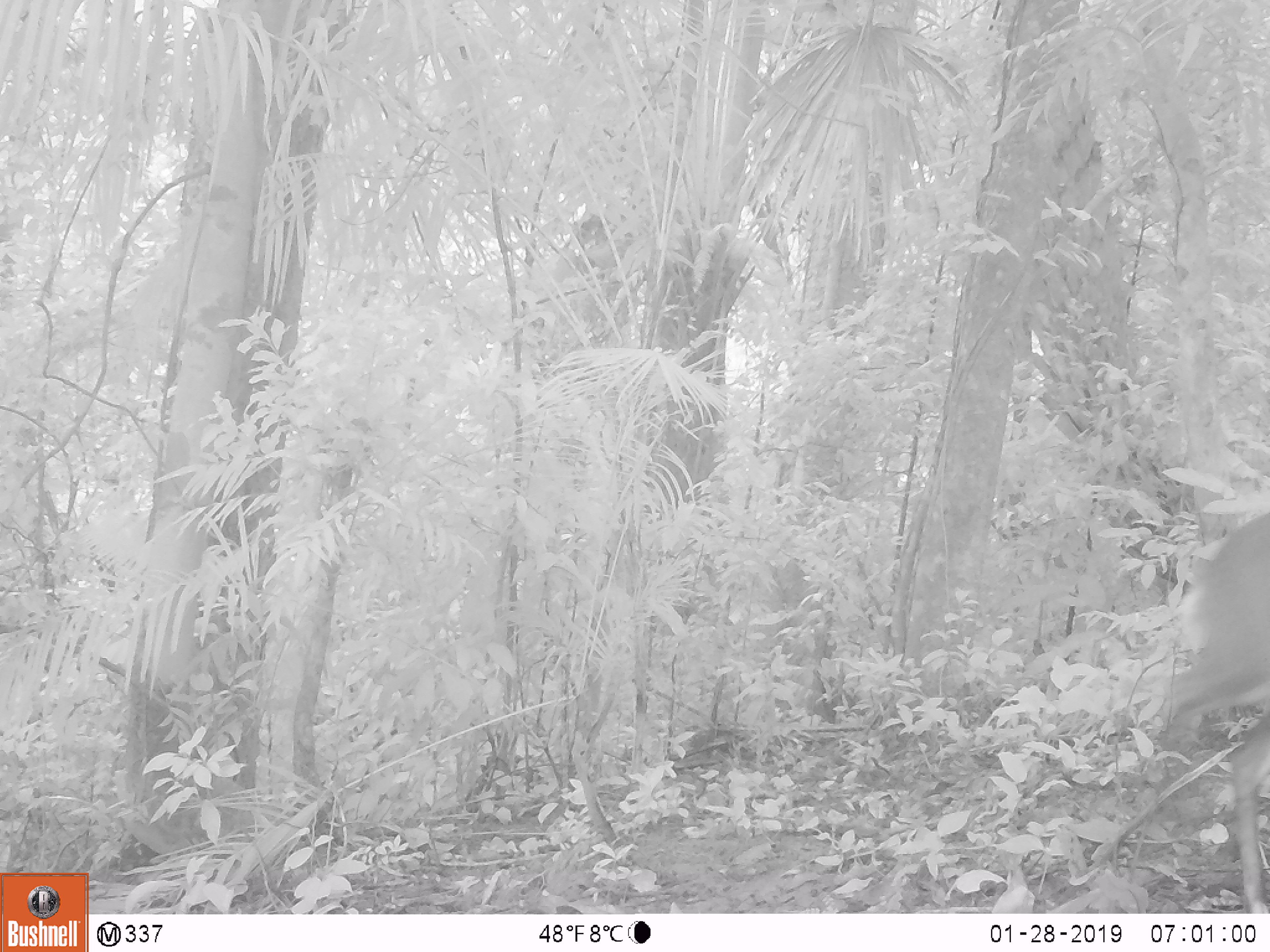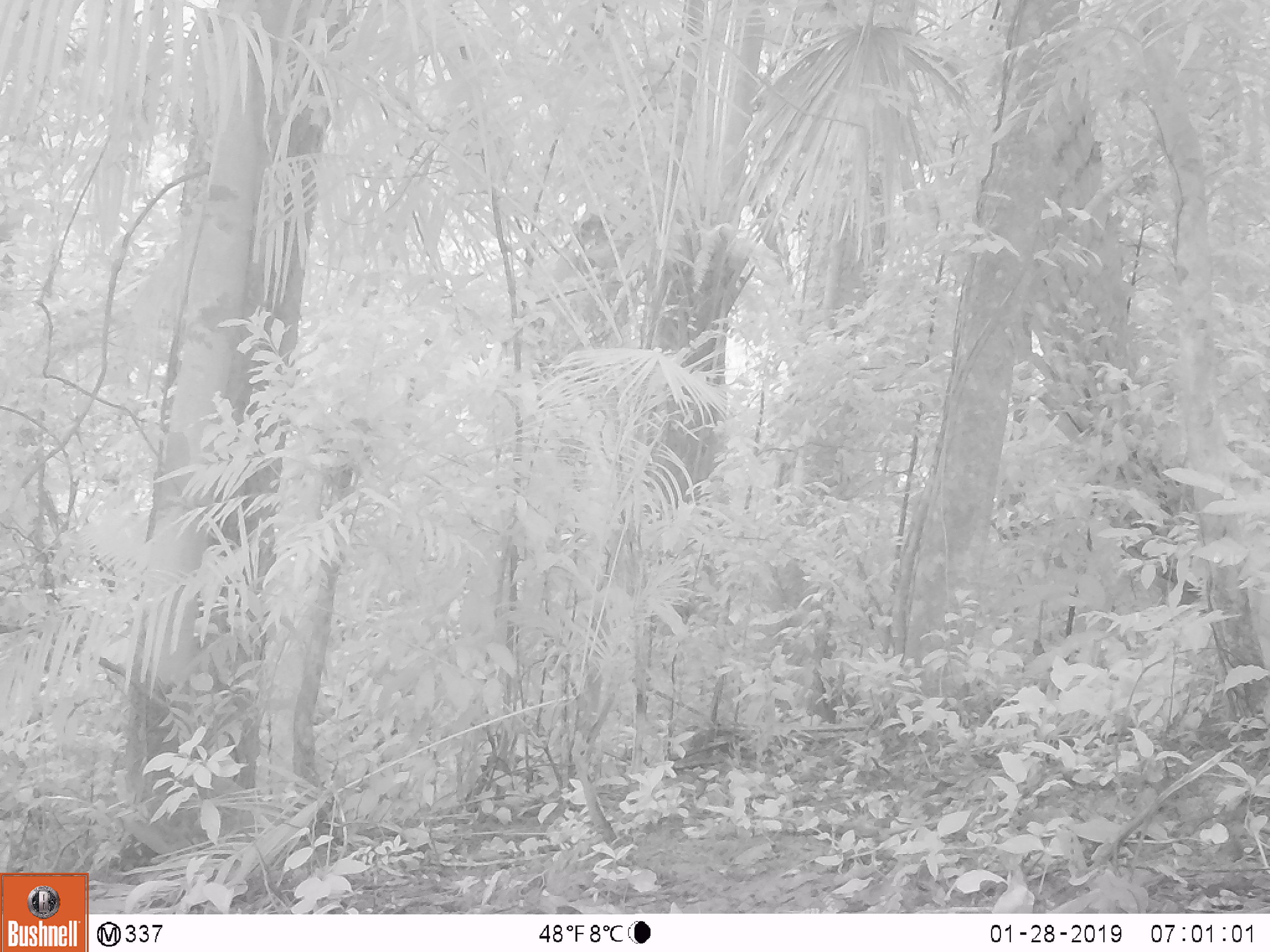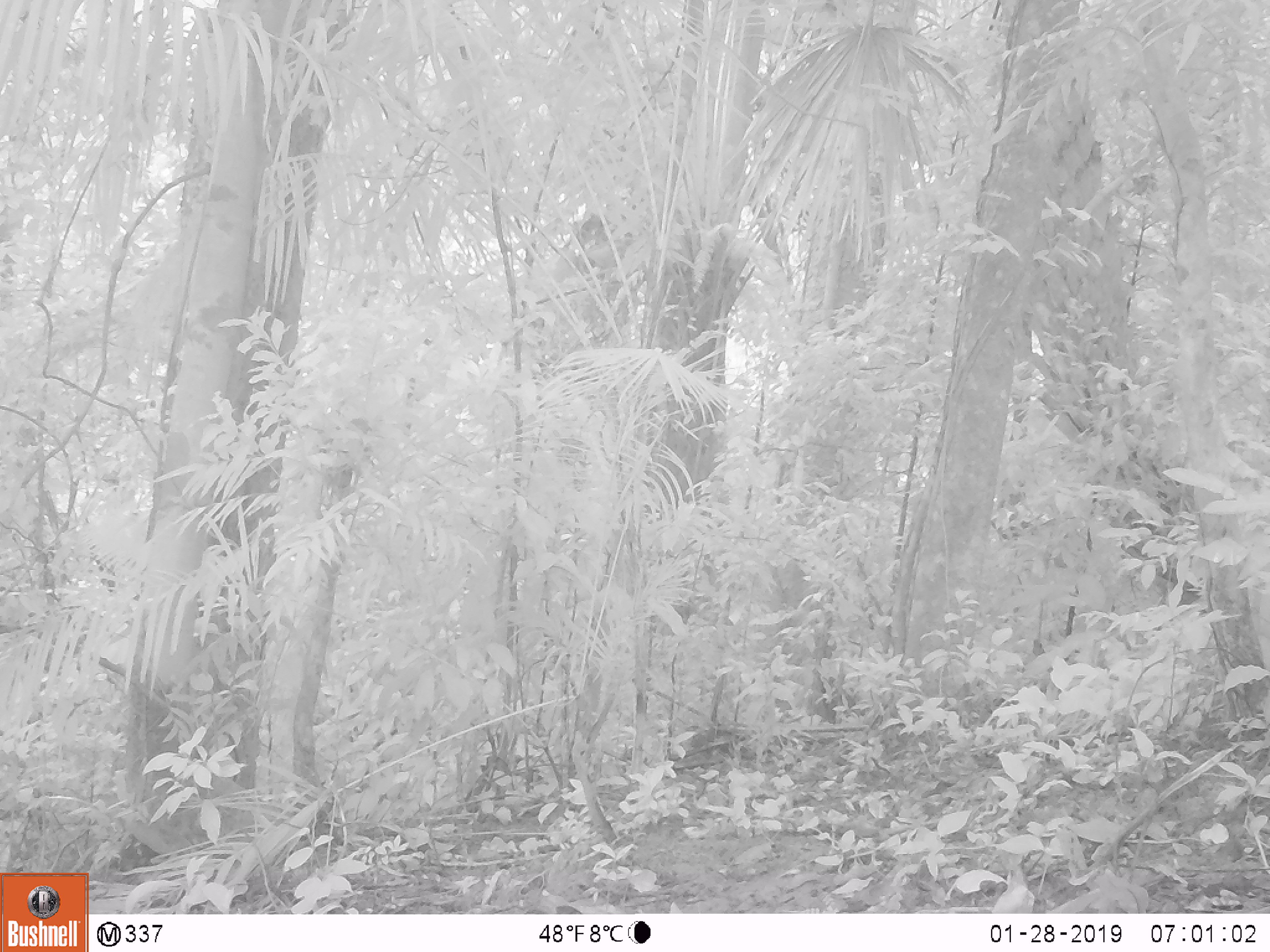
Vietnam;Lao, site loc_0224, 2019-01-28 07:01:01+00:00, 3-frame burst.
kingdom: Animalia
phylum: Chordata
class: Mammalia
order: Artiodactyla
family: Cervidae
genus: Muntiacus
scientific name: Muntiacus vuquangensis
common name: large-antlered muntjac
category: large antlered muntjac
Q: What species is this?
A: Large antlered muntjac (large-antlered muntjac) (Muntiacus vuquangensis).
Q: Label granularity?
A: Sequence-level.